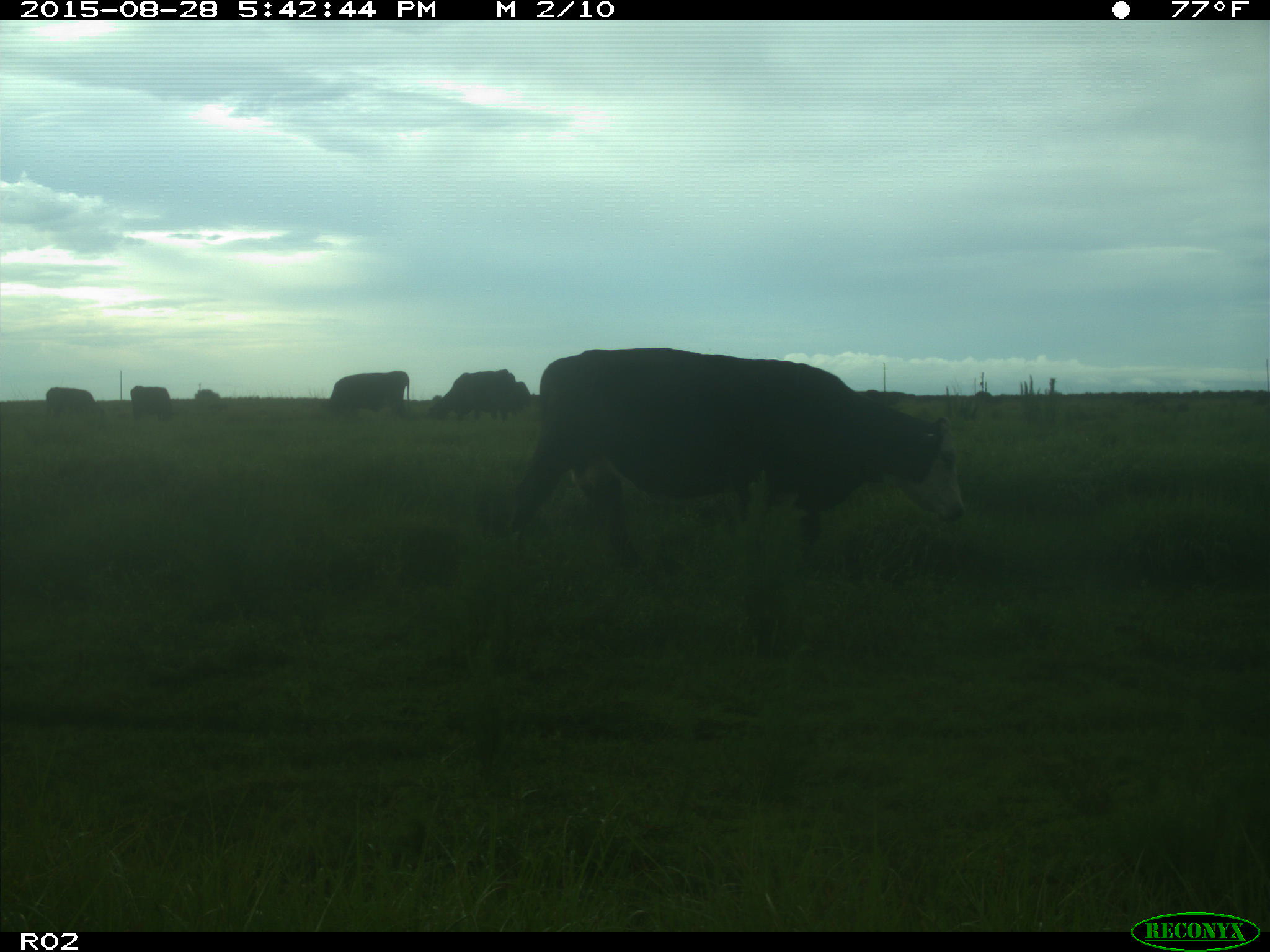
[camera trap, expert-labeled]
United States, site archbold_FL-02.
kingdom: Animalia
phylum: Chordata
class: Mammalia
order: Artiodactyla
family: Bovidae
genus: Bos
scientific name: Bos taurus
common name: domestic cow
Bos taurus (domestic cow).